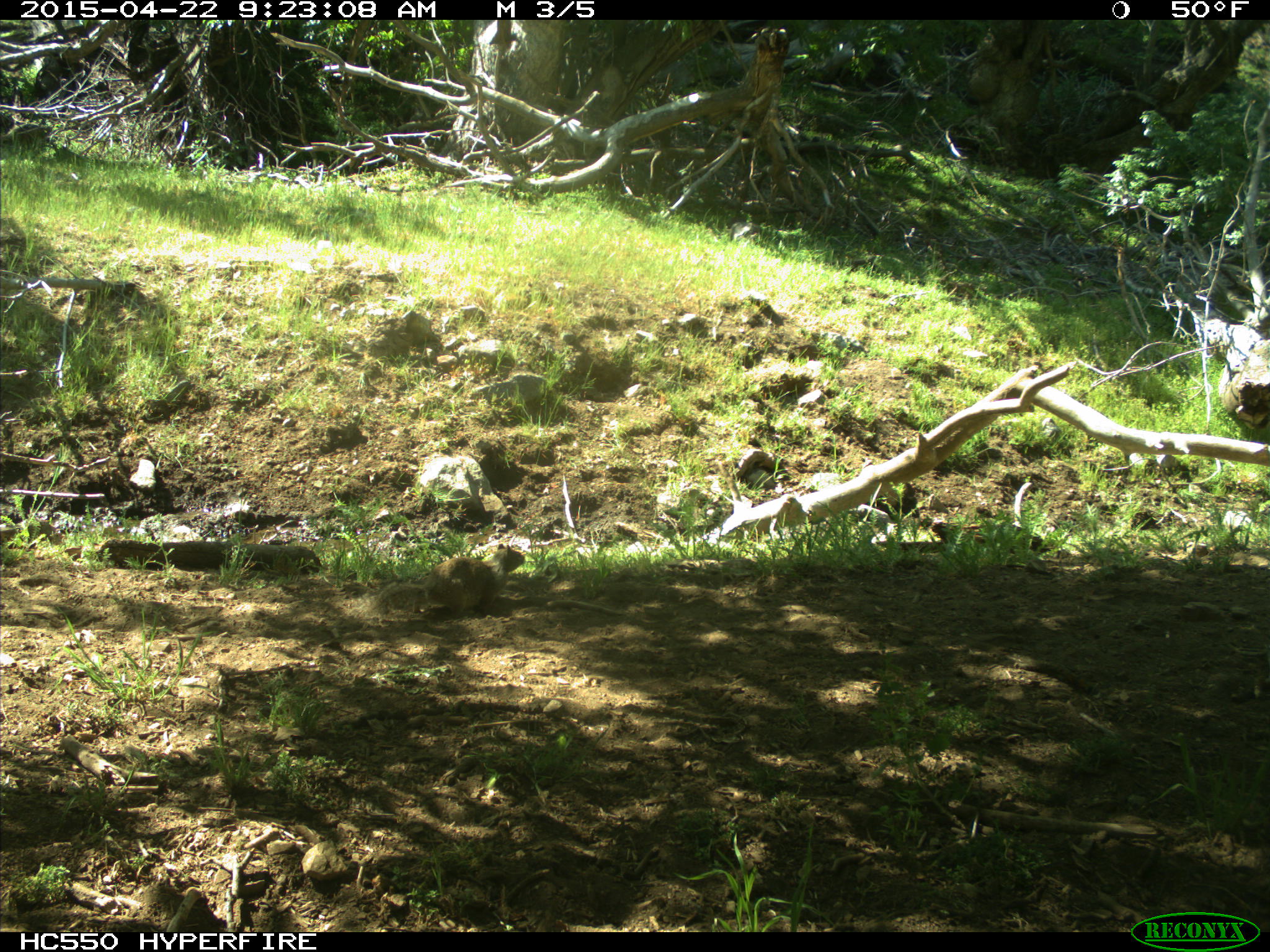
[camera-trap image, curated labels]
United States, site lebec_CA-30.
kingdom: Animalia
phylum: Chordata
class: Mammalia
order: Rodentia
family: Sciuridae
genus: Otospermophilus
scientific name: Otospermophilus beecheyi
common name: california ground squirrel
Otospermophilus beecheyi (california ground squirrel).